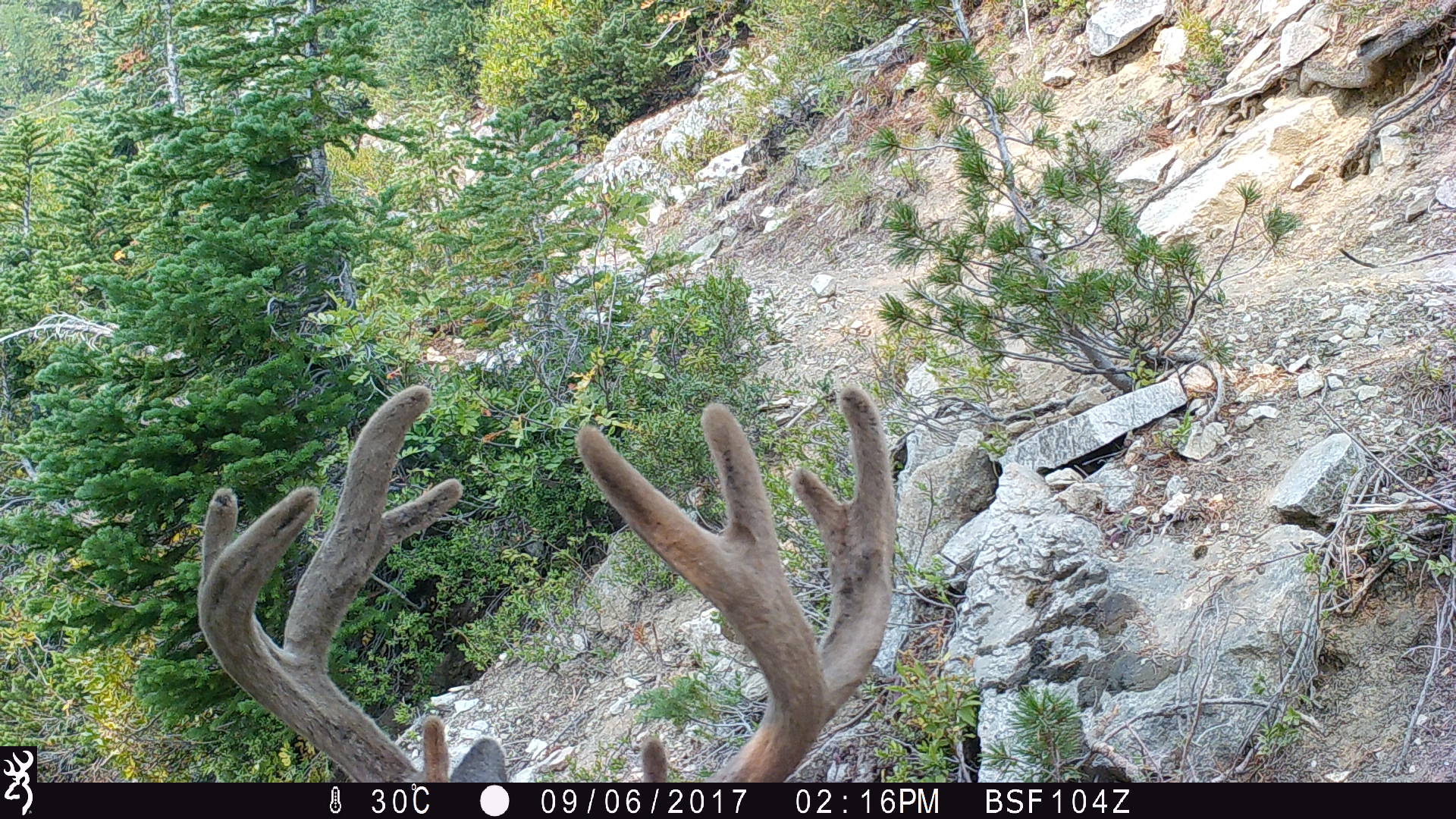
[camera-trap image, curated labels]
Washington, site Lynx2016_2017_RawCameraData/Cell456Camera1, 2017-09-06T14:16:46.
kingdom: Animalia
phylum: Chordata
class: Mammalia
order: Artiodactyla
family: Cervidae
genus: Odocoileus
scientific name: Odocoileus hemionus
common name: mule deer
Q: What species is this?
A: Odocoileus hemionus (mule deer).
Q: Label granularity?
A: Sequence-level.